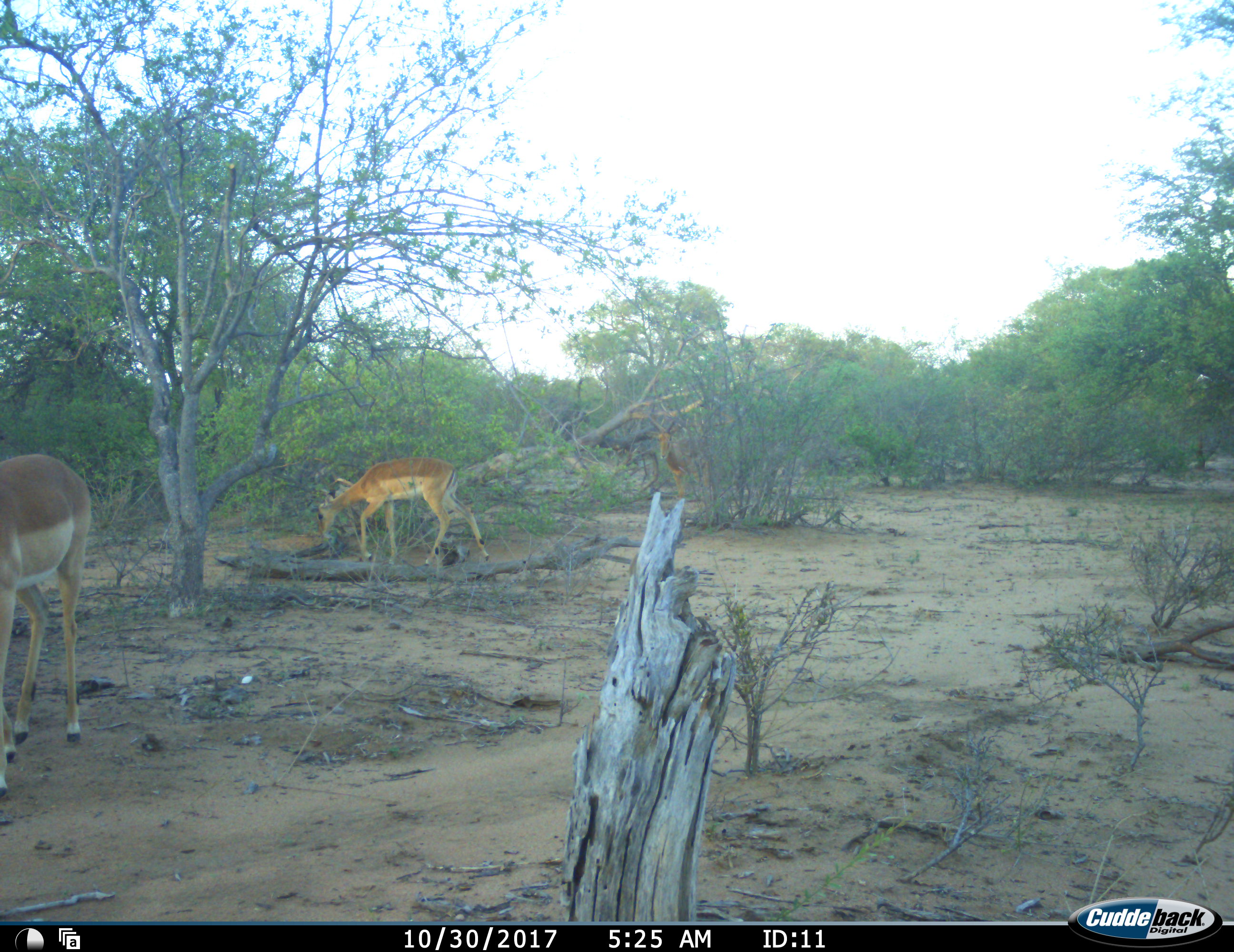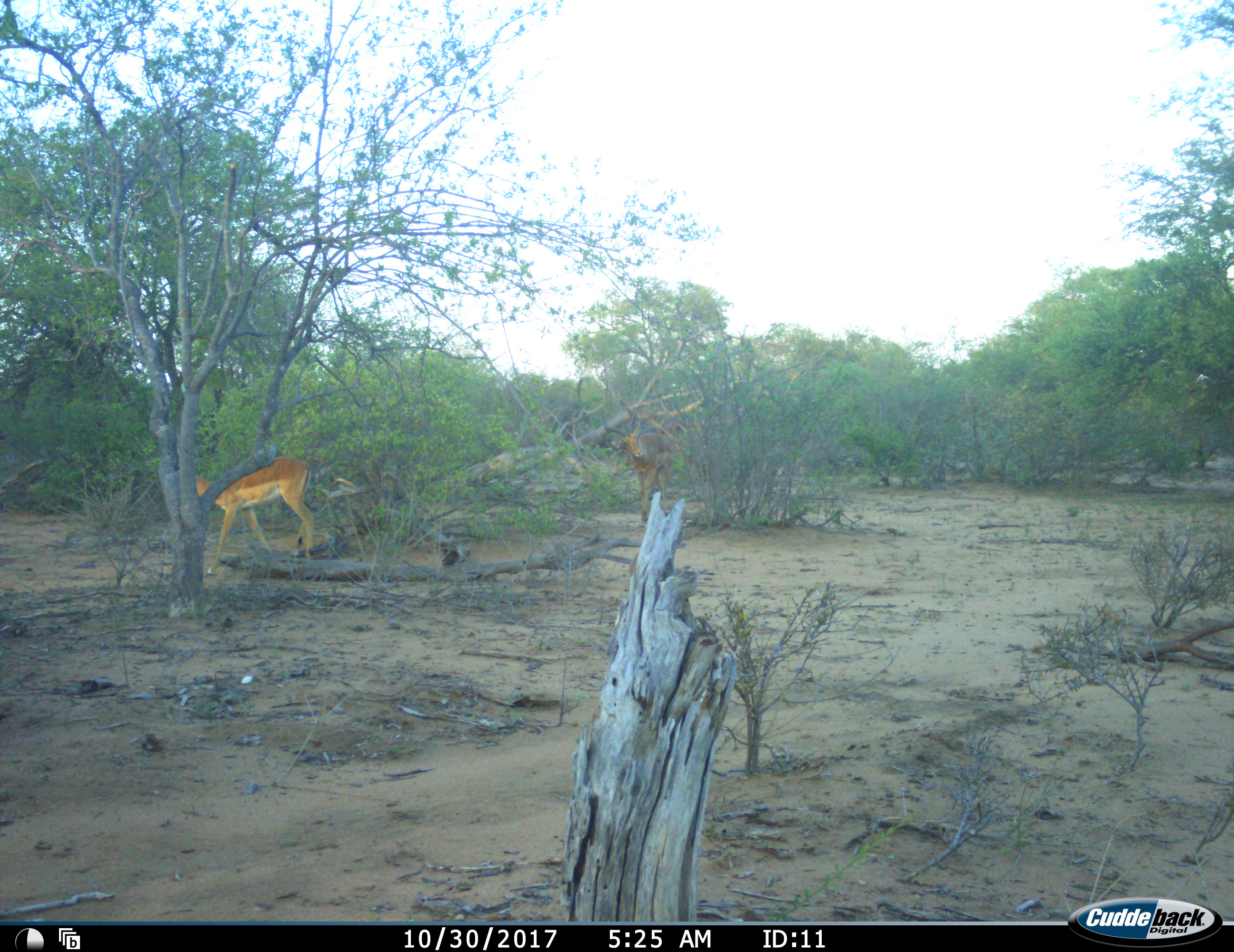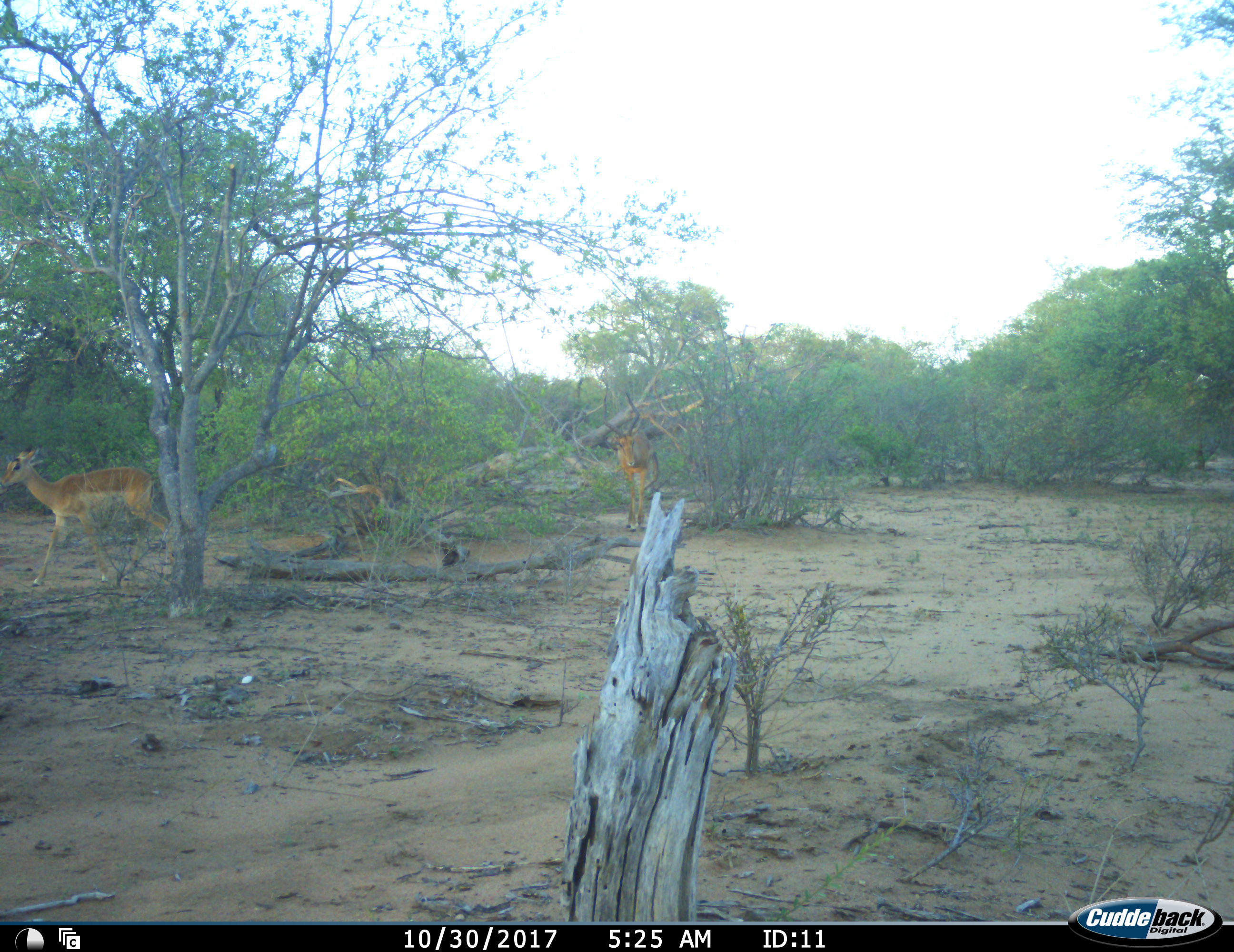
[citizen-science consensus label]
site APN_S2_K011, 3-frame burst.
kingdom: Animalia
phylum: Chordata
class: Mammalia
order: Artiodactyla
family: Bovidae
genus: Aepyceros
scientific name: Aepyceros melampus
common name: impala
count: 3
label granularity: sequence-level